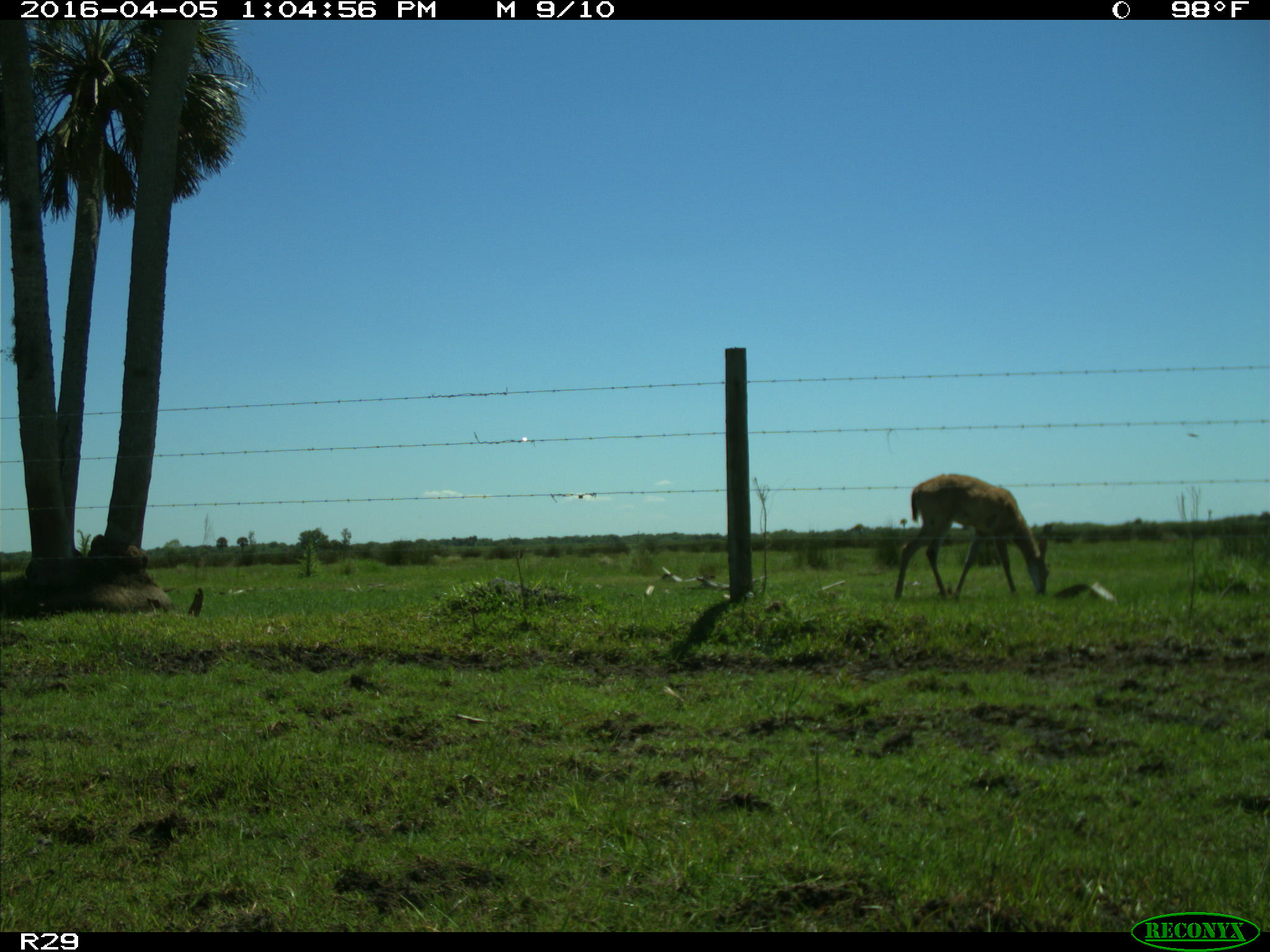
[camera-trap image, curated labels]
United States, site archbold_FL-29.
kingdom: Animalia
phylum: Chordata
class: Mammalia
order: Artiodactyla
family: Cervidae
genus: Odocoileus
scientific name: Odocoileus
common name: deer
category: unidentified deer